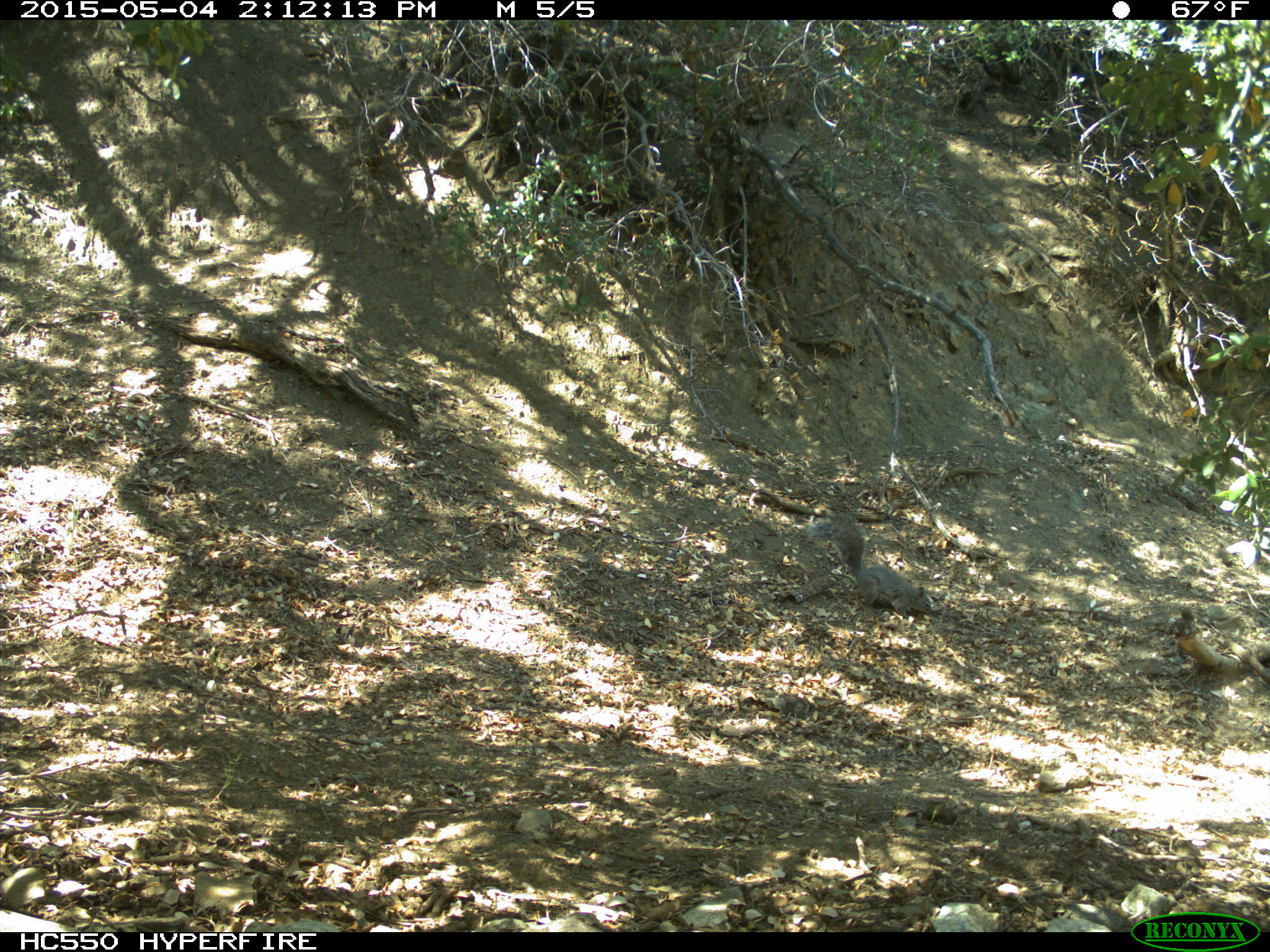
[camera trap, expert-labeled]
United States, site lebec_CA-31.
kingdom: Animalia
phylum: Chordata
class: Mammalia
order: Rodentia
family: Sciuridae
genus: Sciurus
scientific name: Sciurus carolinensis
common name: eastern gray squirrel